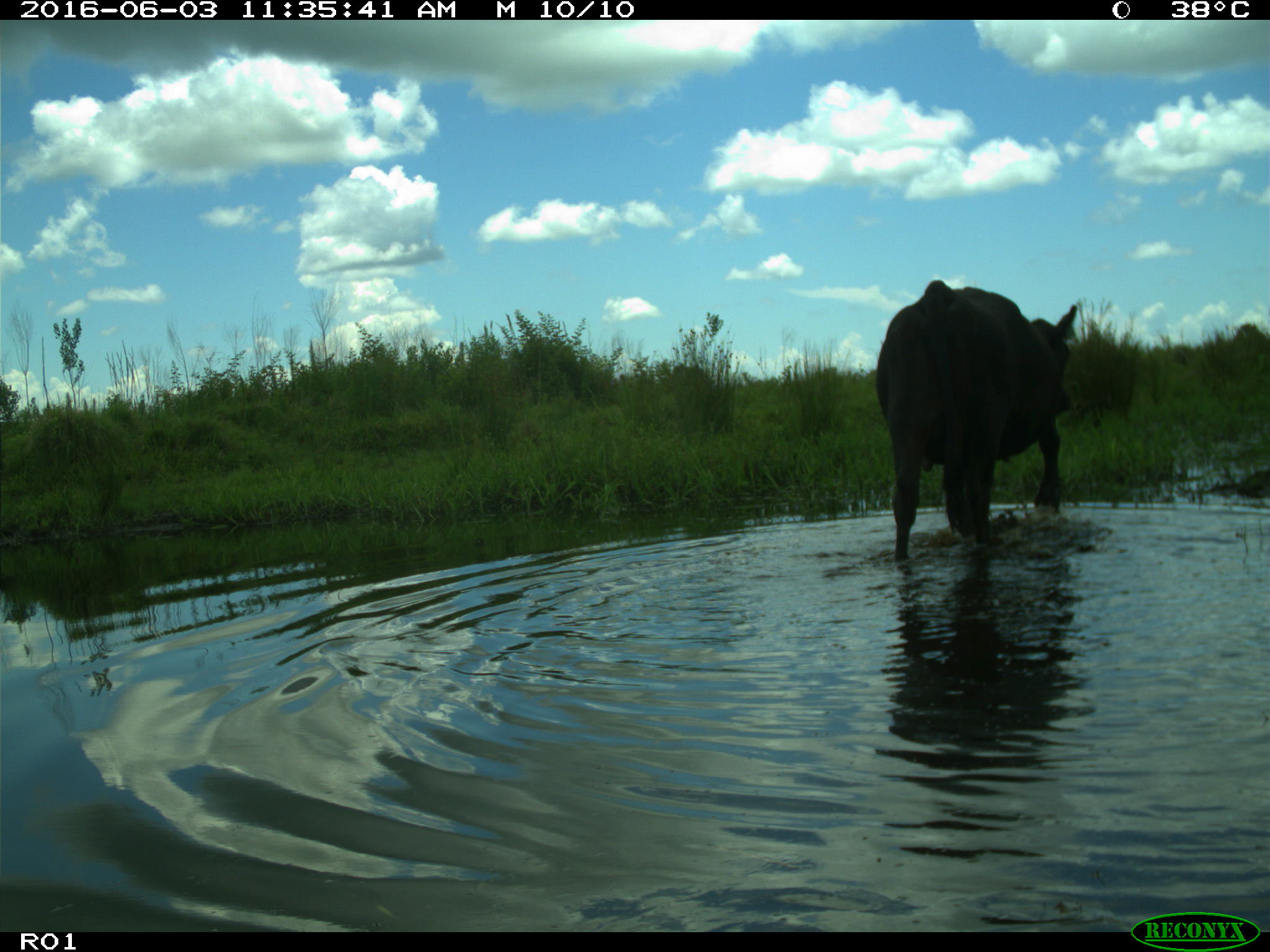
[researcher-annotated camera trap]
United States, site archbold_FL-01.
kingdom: Animalia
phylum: Chordata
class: Mammalia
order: Artiodactyla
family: Bovidae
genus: Bos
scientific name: Bos taurus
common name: domestic cow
Bos taurus (domestic cow).